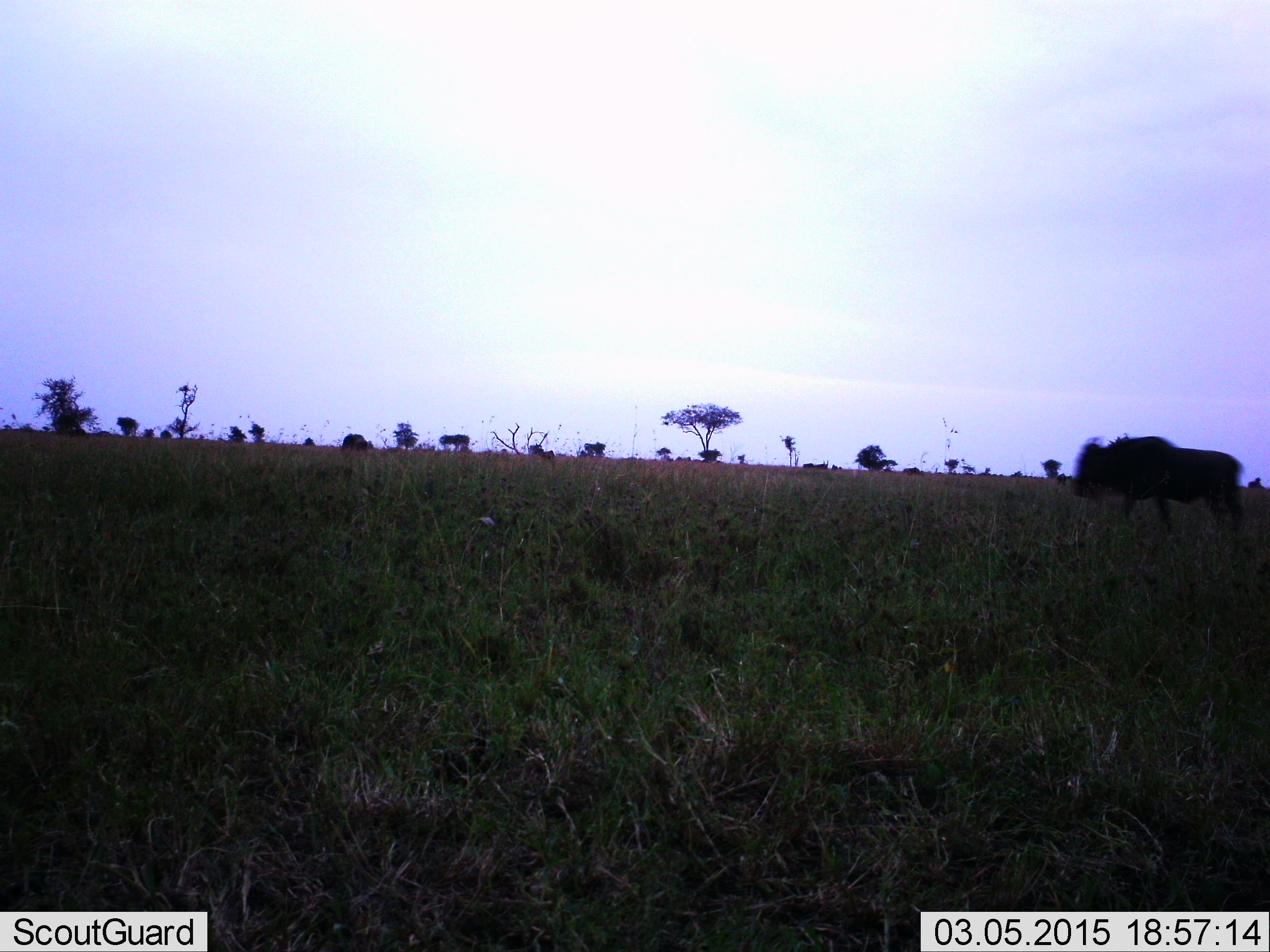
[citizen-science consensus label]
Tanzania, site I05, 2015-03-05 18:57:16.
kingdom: Animalia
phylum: Chordata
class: Mammalia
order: Artiodactyla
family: Bovidae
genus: Connochaetes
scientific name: Connochaetes taurinus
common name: blue wildebeest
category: wildebeest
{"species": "wildebeest (blue wildebeest) (Connochaetes taurinus)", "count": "1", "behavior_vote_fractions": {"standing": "20%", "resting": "0%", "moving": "90%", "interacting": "0%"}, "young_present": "0%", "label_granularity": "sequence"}